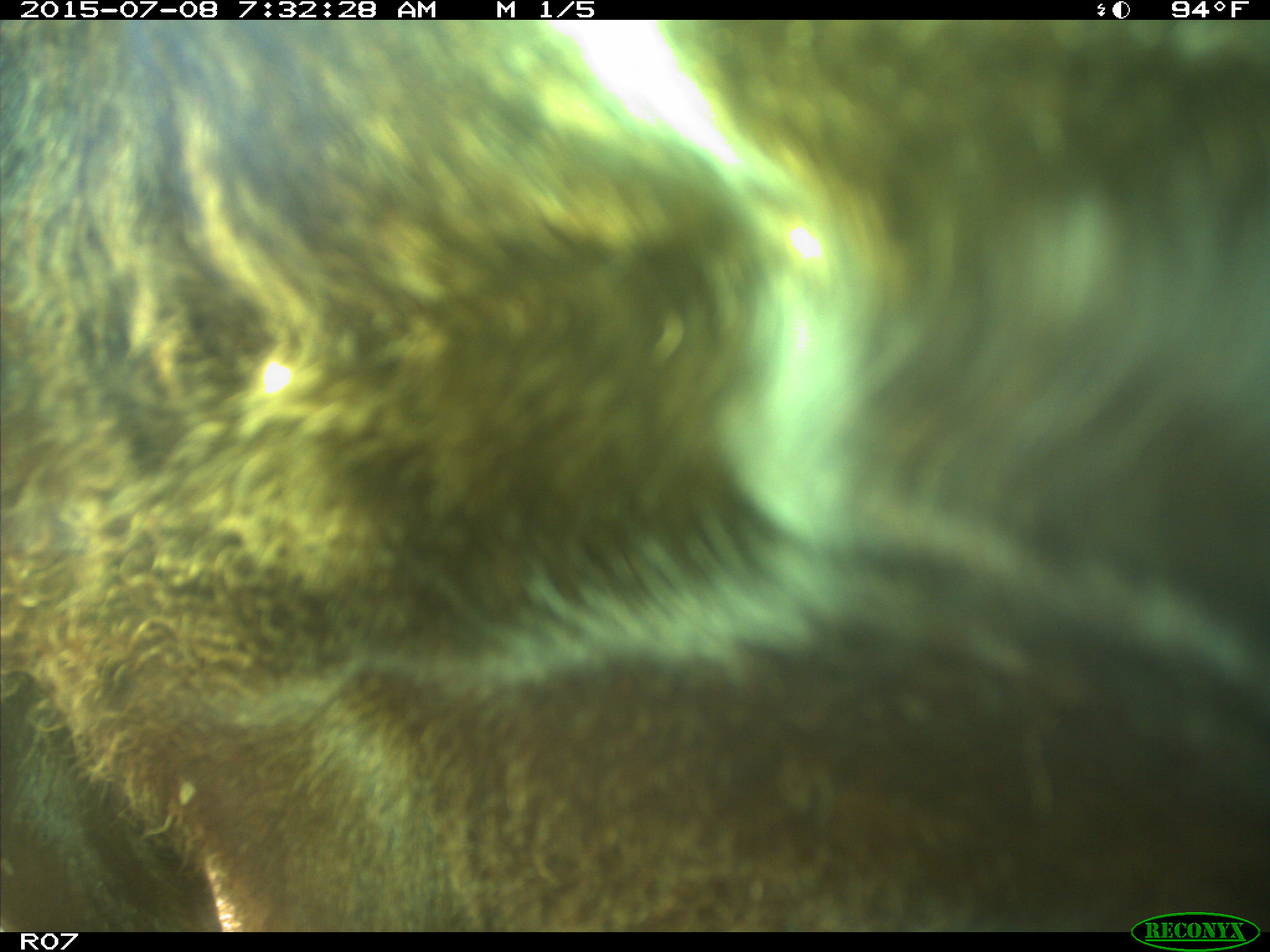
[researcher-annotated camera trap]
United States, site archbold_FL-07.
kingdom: Animalia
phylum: Chordata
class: Mammalia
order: Artiodactyla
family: Bovidae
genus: Bos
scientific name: Bos taurus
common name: domestic cow